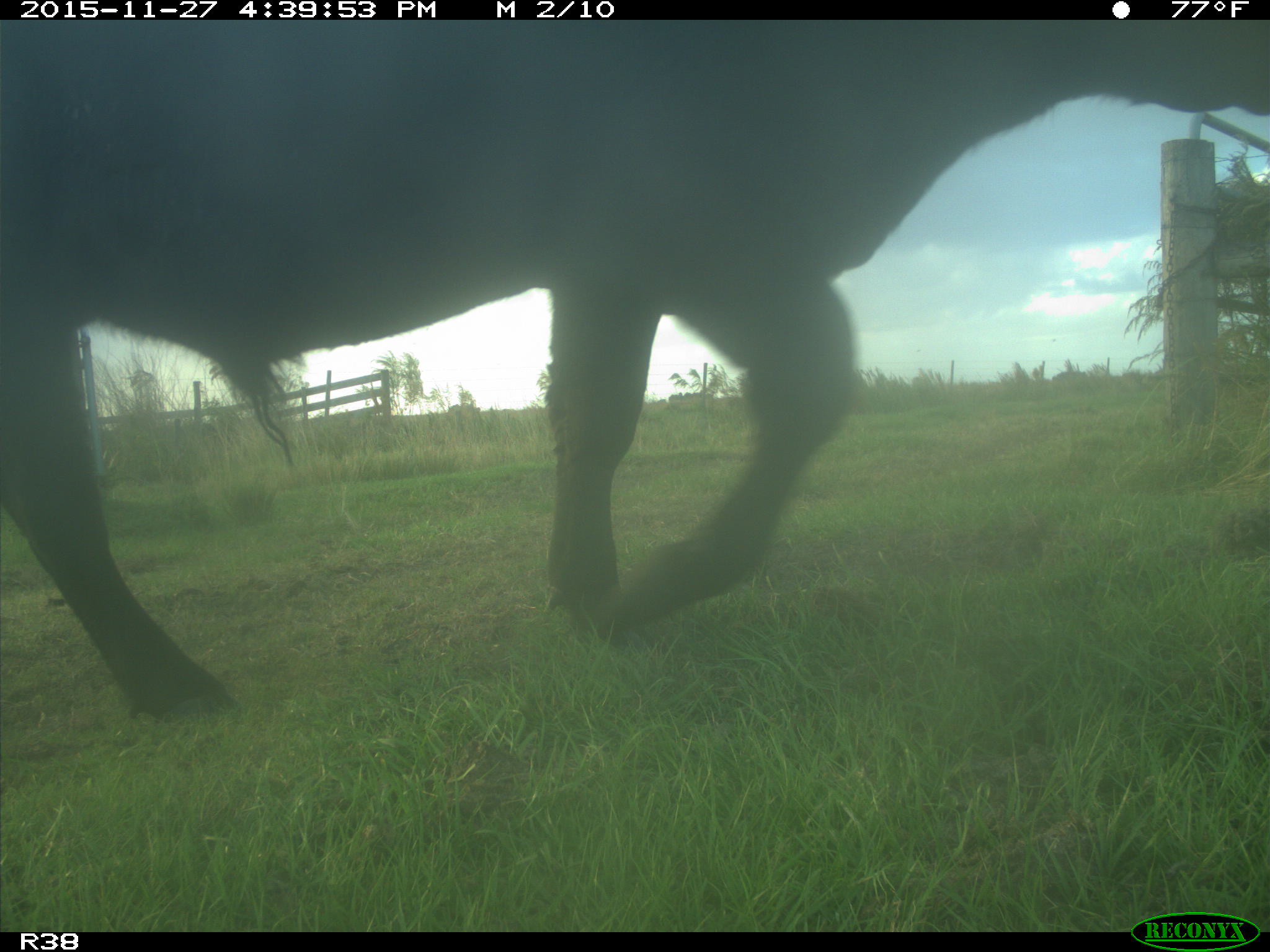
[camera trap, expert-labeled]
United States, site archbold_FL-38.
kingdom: Animalia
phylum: Chordata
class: Mammalia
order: Artiodactyla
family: Bovidae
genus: Bos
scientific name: Bos taurus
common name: domestic cow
Bos taurus (domestic cow).